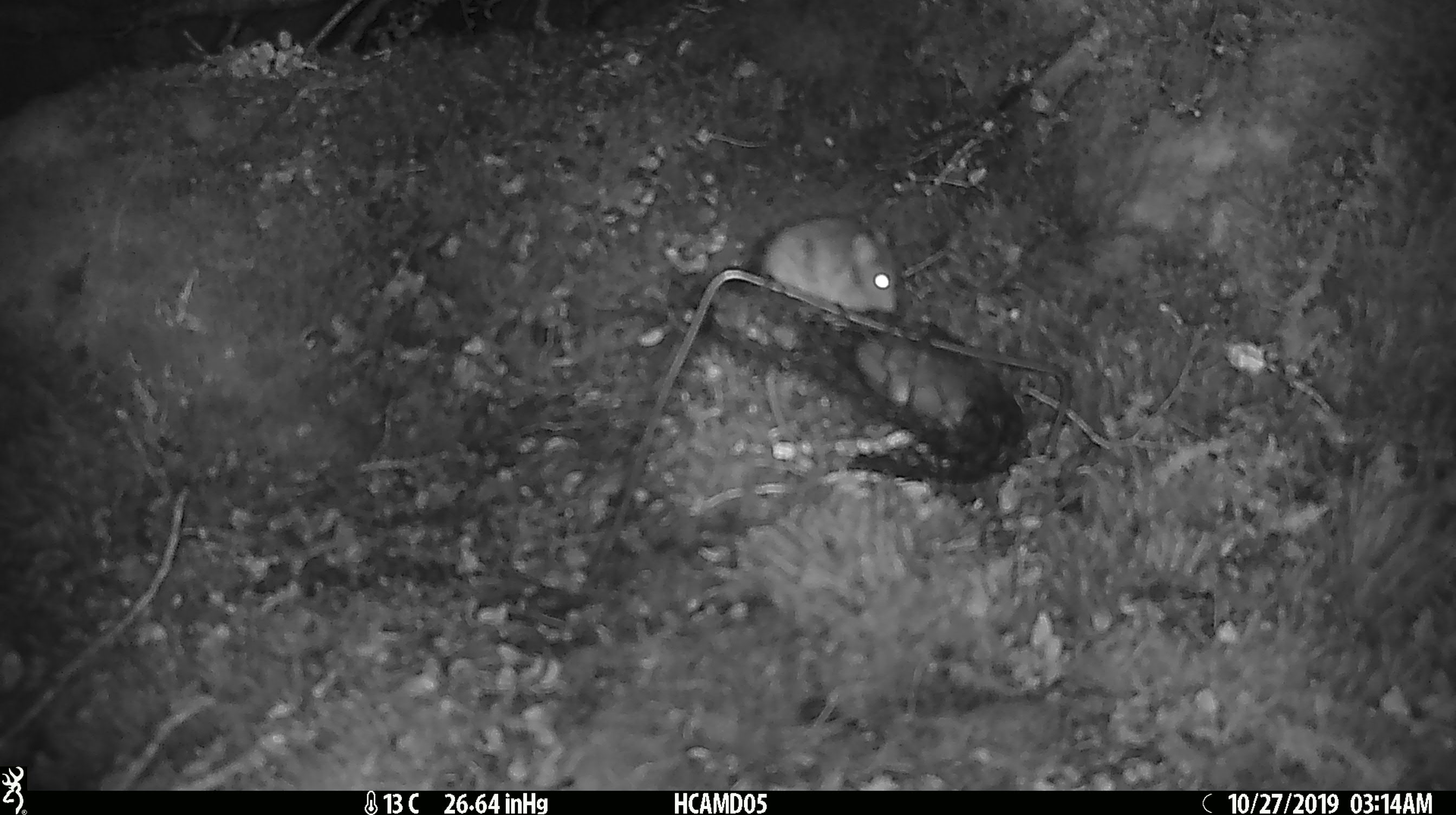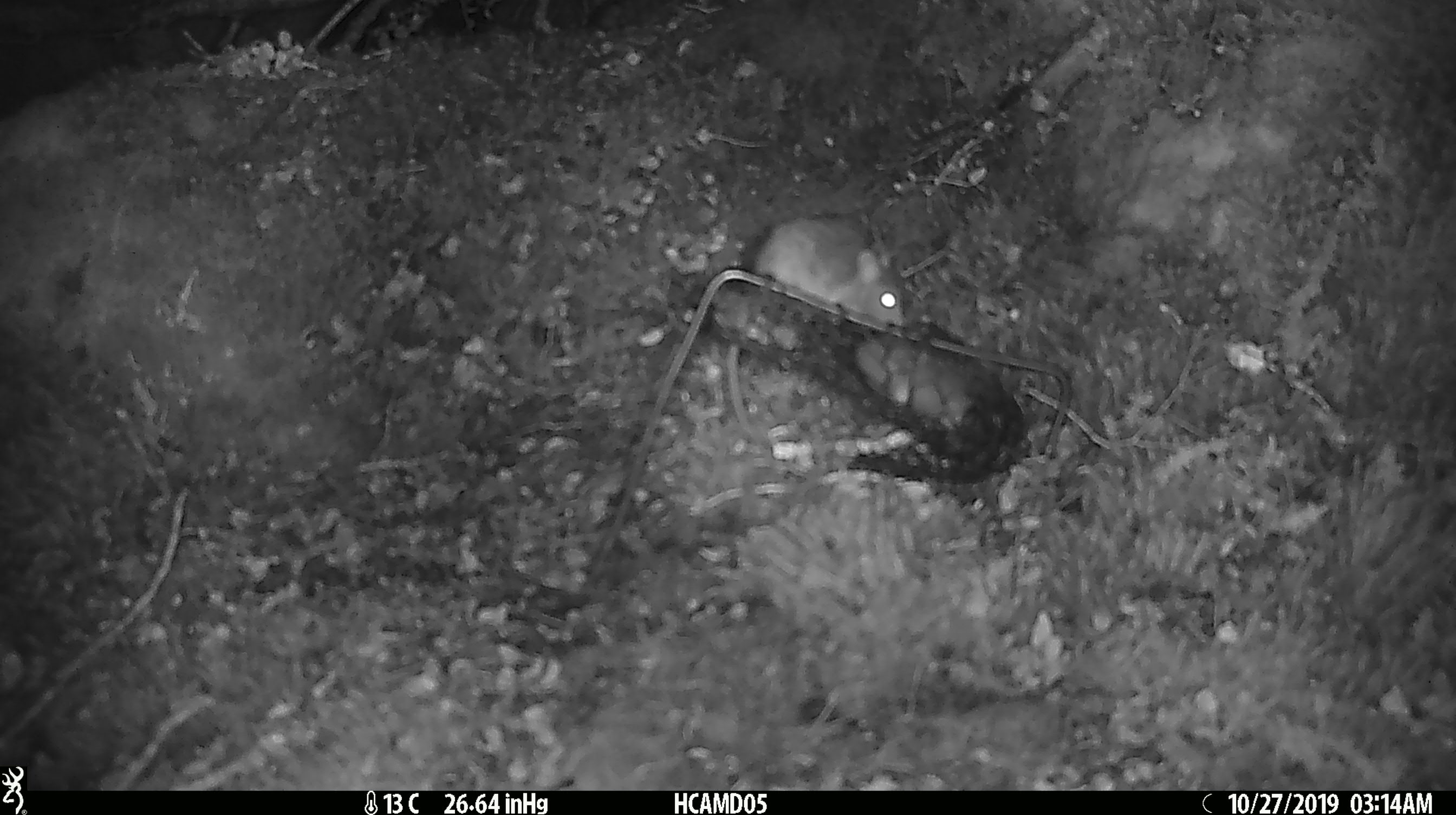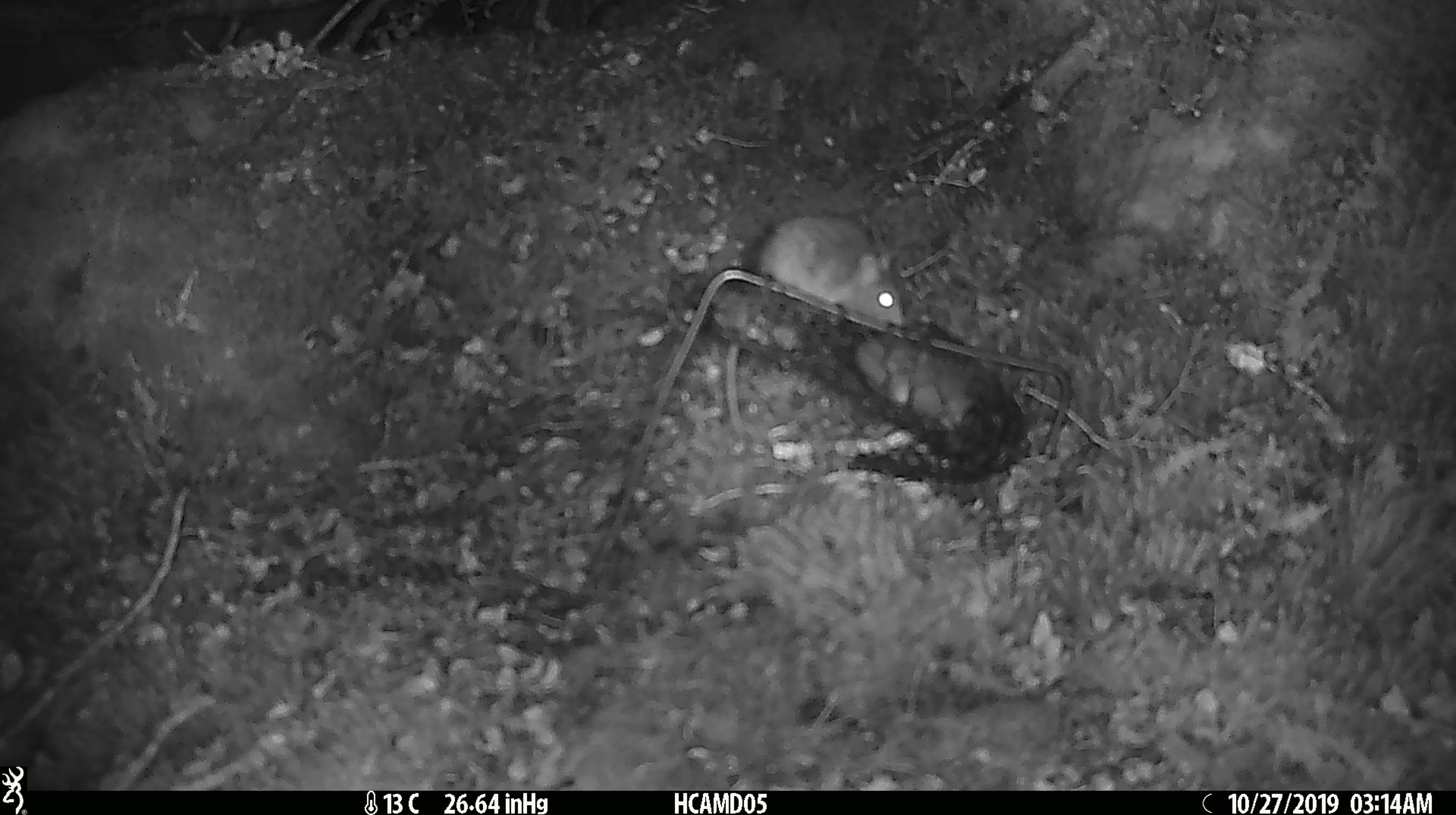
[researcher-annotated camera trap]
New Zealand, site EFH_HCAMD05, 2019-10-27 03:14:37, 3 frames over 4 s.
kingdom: Animalia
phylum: Chordata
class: Mammalia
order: Rodentia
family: Muridae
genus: Mus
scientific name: Mus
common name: mouse